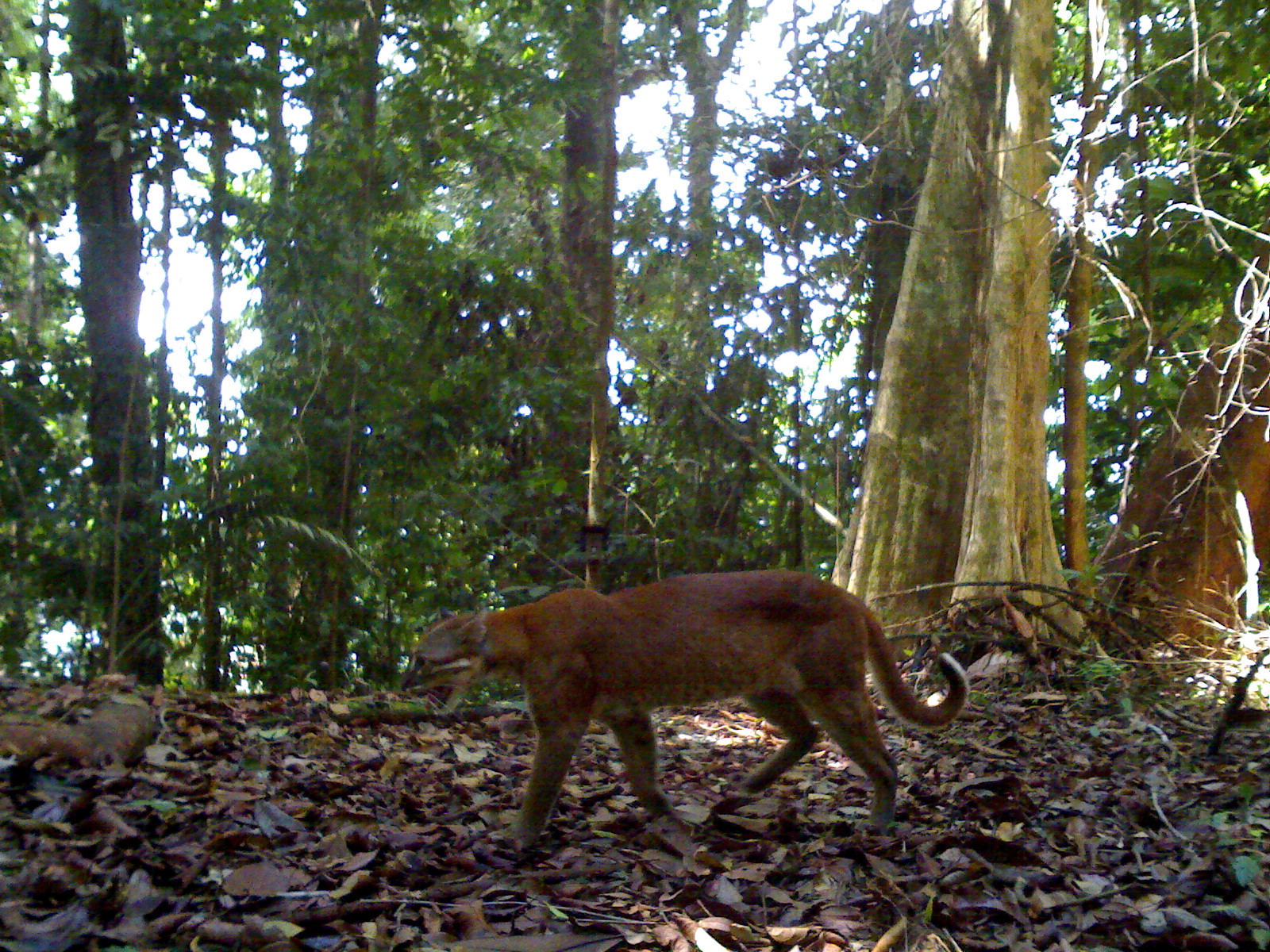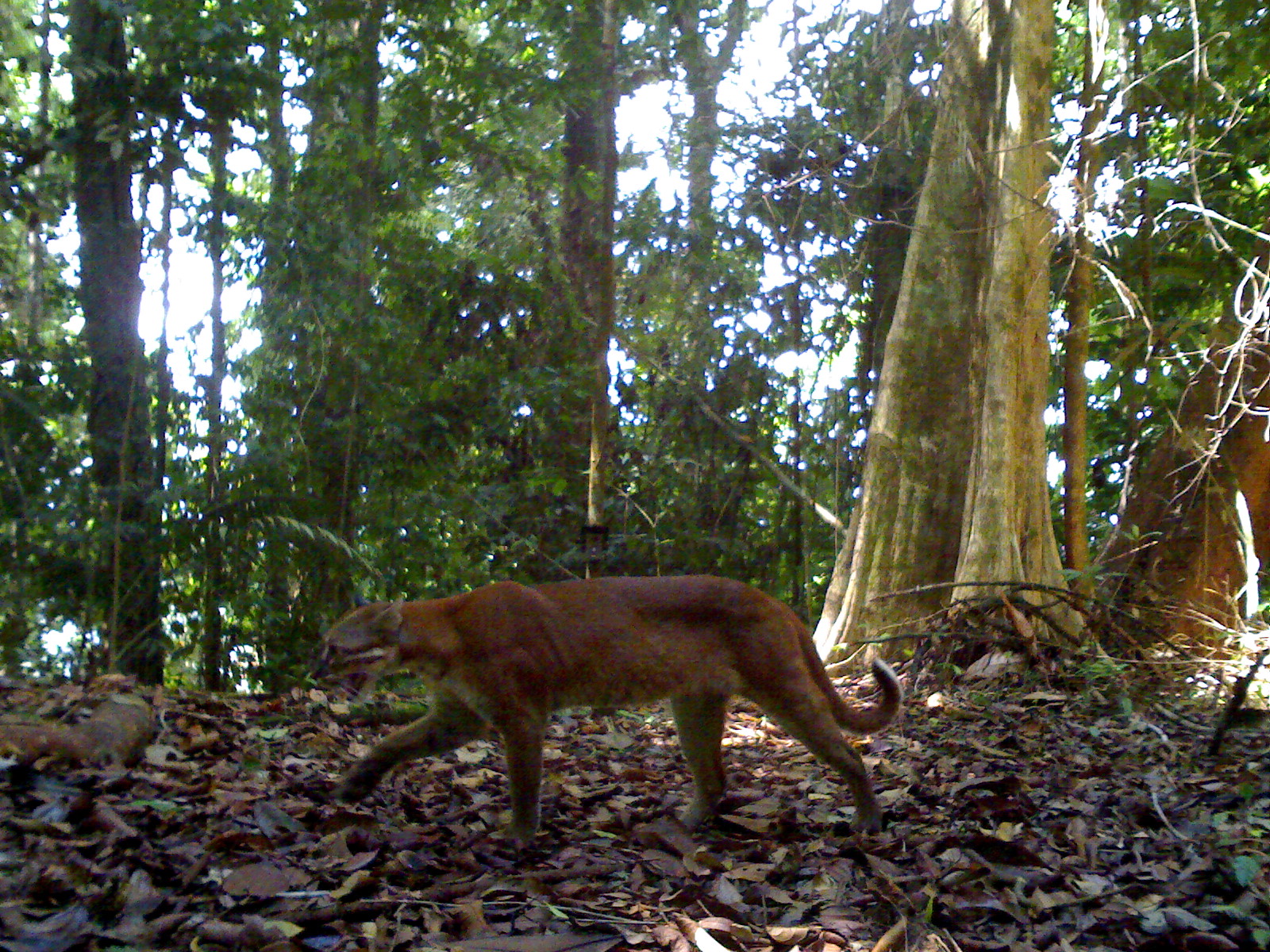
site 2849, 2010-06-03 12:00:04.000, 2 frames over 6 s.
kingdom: Animalia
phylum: Chordata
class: Mammalia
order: Carnivora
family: Felidae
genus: Catopuma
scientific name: Catopuma temminckii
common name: asian golden cat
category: pardofelis temminckii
Pardofelis temminckii (asian golden cat) (Catopuma temminckii), count 1.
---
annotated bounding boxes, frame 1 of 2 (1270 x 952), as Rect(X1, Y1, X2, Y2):
pardofelis temminckii: Rect(401, 566, 970, 862)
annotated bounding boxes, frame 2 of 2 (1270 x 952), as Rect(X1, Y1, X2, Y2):
pardofelis temminckii: Rect(305, 573, 903, 848)